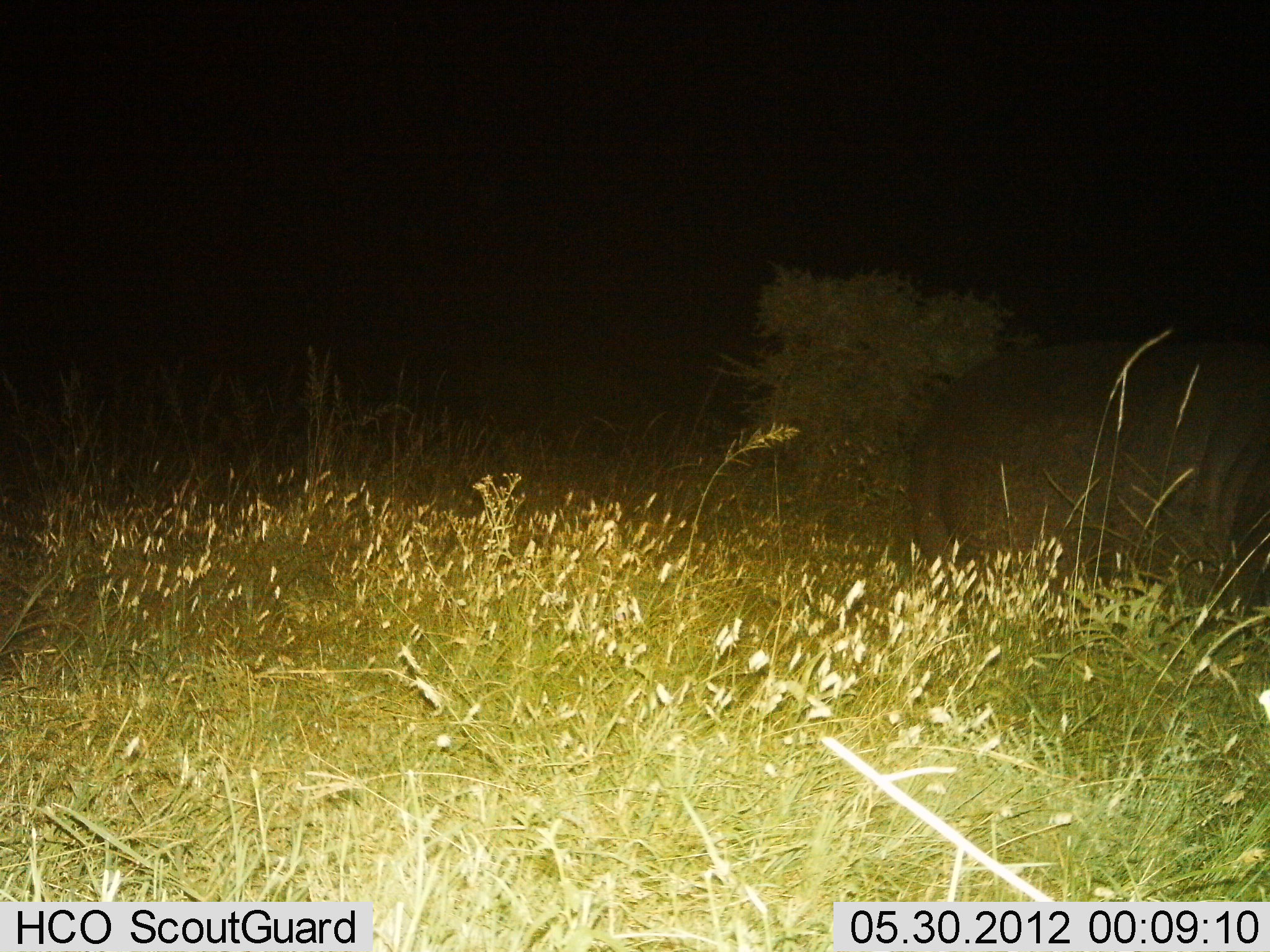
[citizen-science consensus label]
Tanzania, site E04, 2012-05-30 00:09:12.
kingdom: Animalia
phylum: Chordata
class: Mammalia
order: Artiodactyla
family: Hippopotamidae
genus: Hippopotamus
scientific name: Hippopotamus amphibius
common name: hippopotamus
Hippopotamus (Hippopotamus amphibius), count 1. Behavior (volunteer vote fractions): standing 70%, resting 0%, moving 30%, interacting 0%. Young present (vote fraction): 0%. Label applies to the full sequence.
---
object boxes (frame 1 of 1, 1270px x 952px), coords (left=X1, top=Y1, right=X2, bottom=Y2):
animal: (left=901, top=311, right=1270, bottom=602)